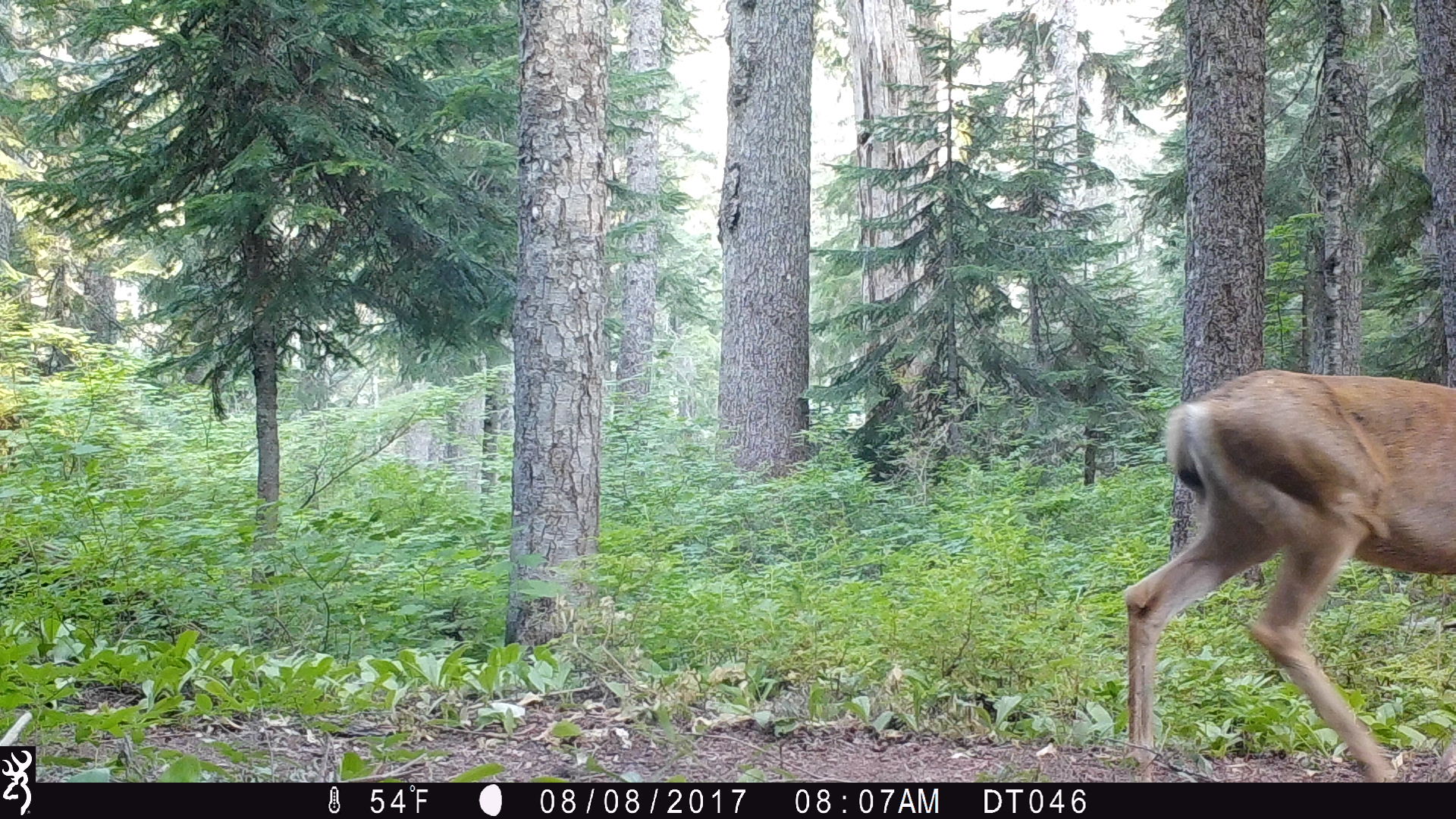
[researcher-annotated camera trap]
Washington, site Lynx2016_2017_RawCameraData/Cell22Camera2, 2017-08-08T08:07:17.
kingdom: Animalia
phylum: Chordata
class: Mammalia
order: Artiodactyla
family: Cervidae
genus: Odocoileus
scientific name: Odocoileus hemionus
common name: mule deer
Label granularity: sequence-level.